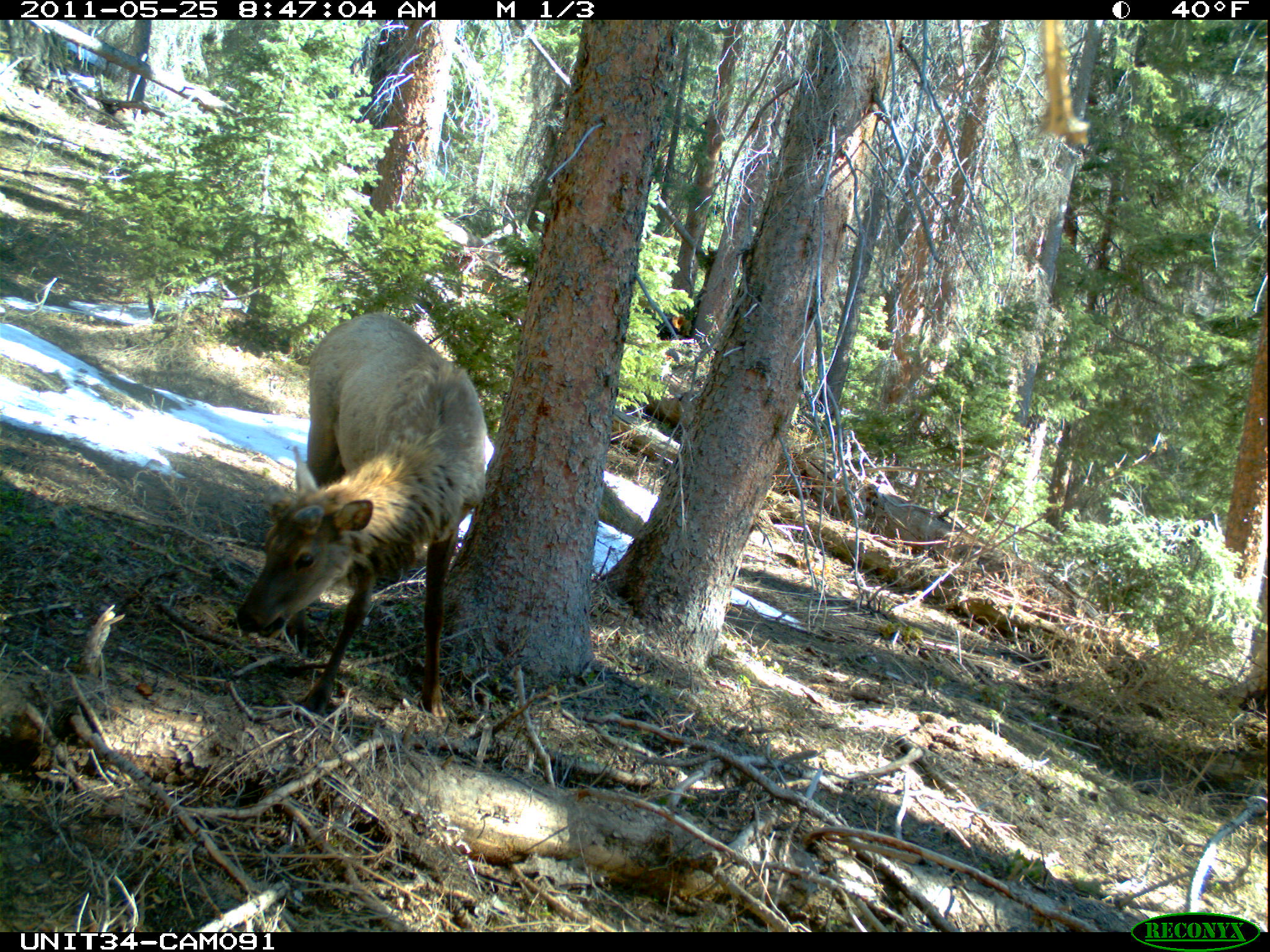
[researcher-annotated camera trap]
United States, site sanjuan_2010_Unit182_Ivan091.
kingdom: Animalia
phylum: Chordata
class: Mammalia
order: Artiodactyla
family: Cervidae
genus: Cervus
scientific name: Cervus elaphus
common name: red deer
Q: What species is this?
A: Cervus elaphus (red deer).